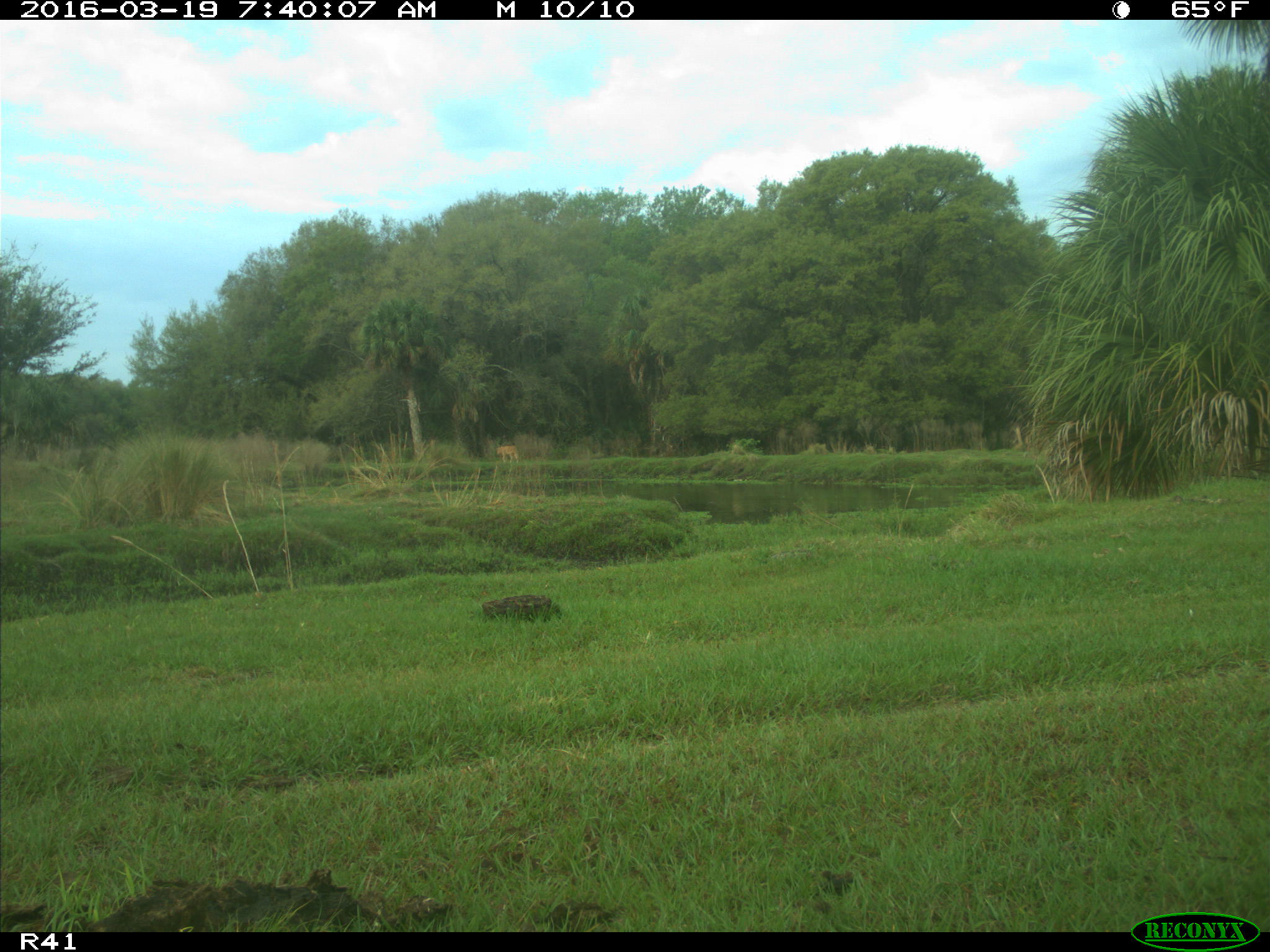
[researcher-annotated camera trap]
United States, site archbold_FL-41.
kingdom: Animalia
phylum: Chordata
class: Mammalia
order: Artiodactyla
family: Bovidae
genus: Bos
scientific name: Bos taurus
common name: domestic cow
Bos taurus (domestic cow).